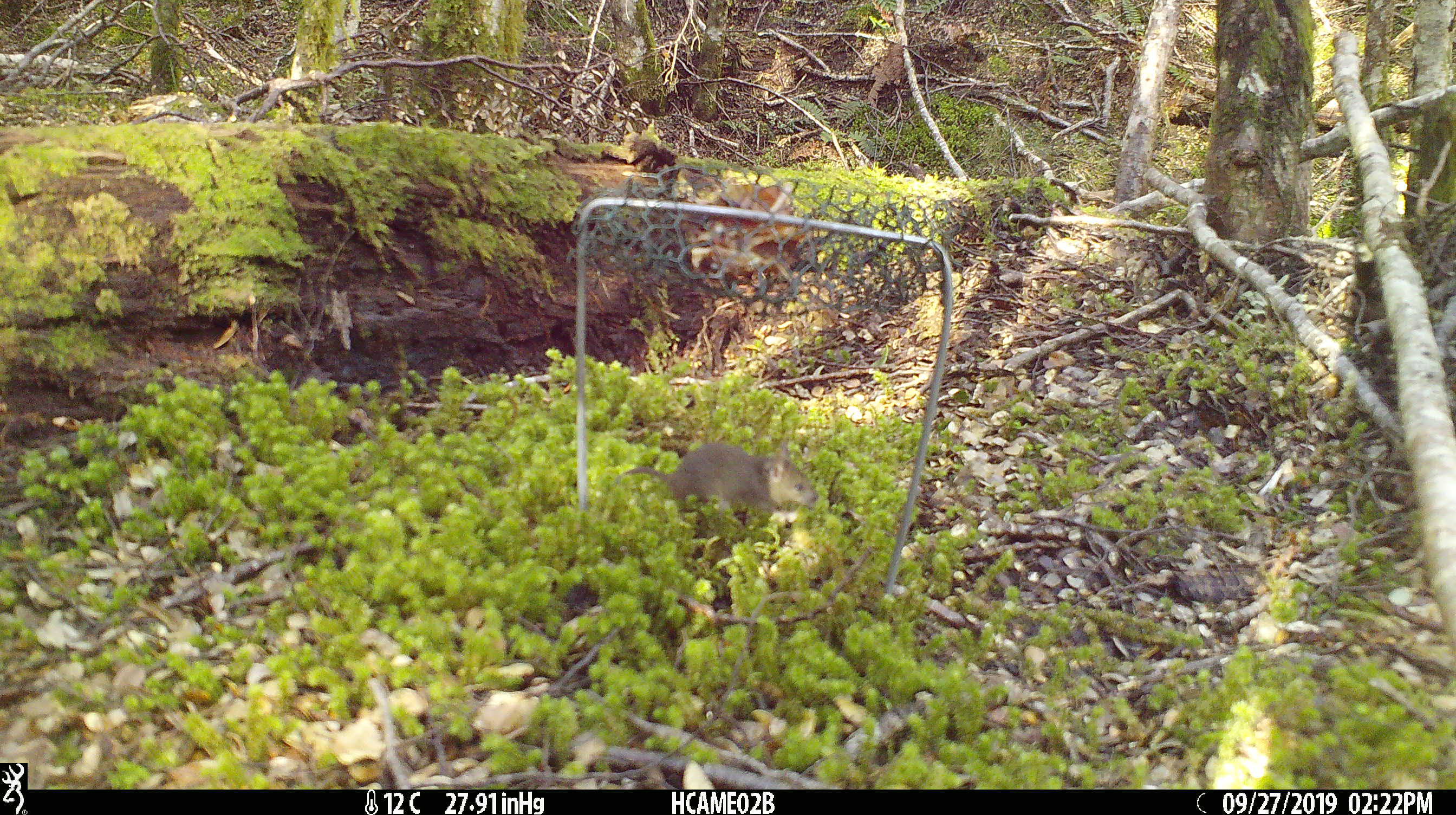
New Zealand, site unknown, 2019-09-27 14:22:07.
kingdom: Animalia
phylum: Chordata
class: Mammalia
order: Rodentia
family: Muridae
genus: Mus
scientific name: Mus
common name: mouse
Mouse (Mus).